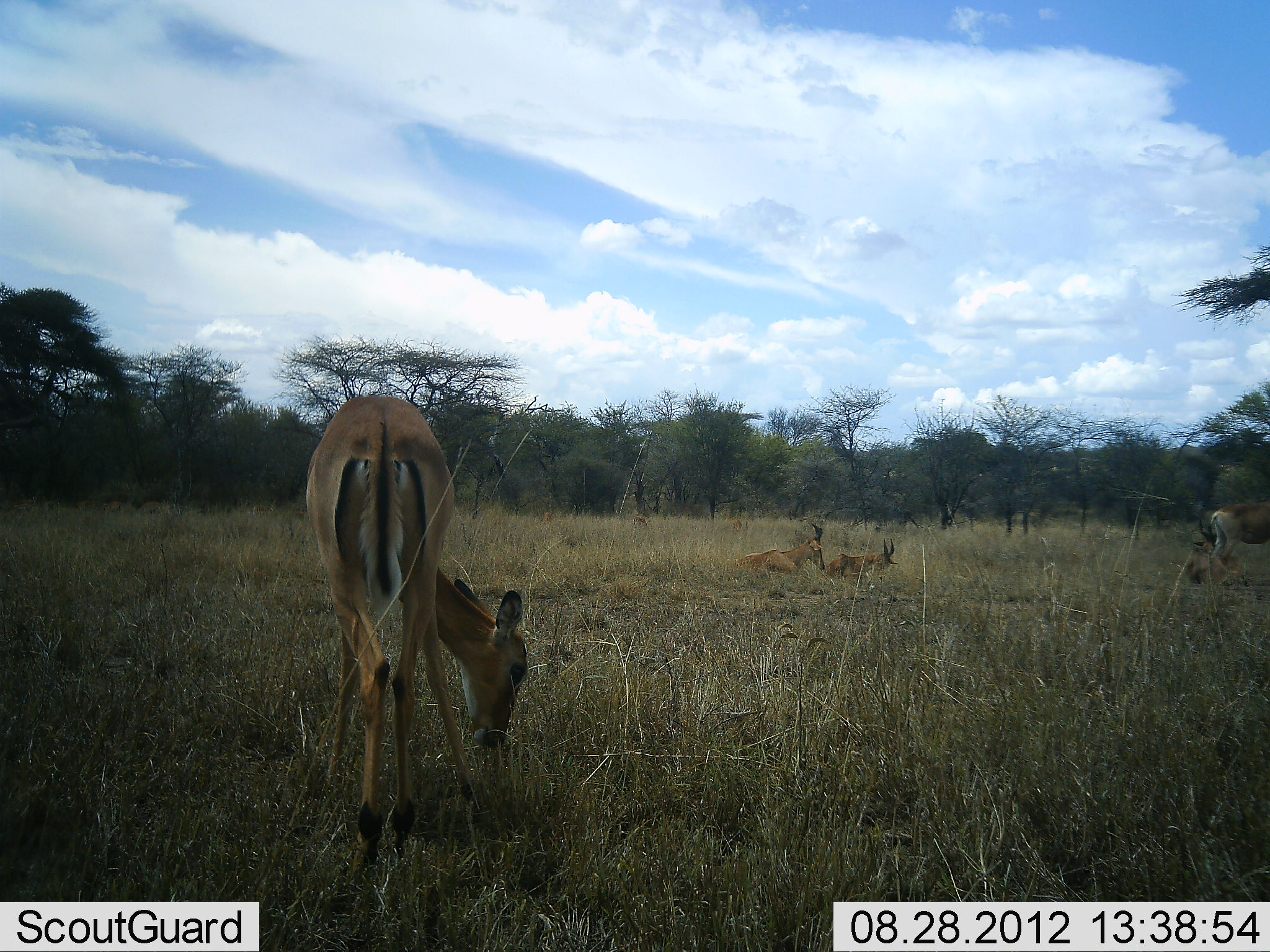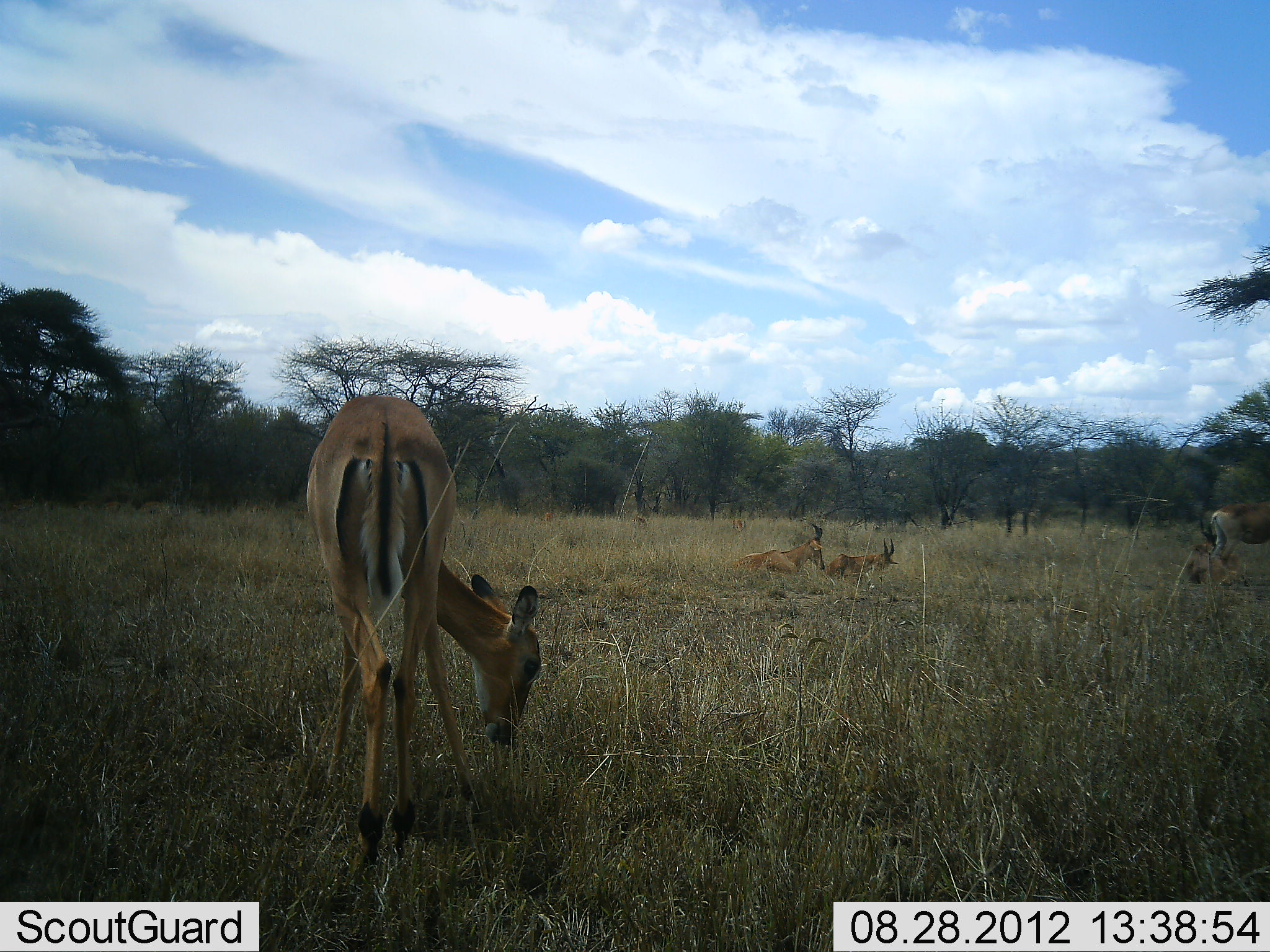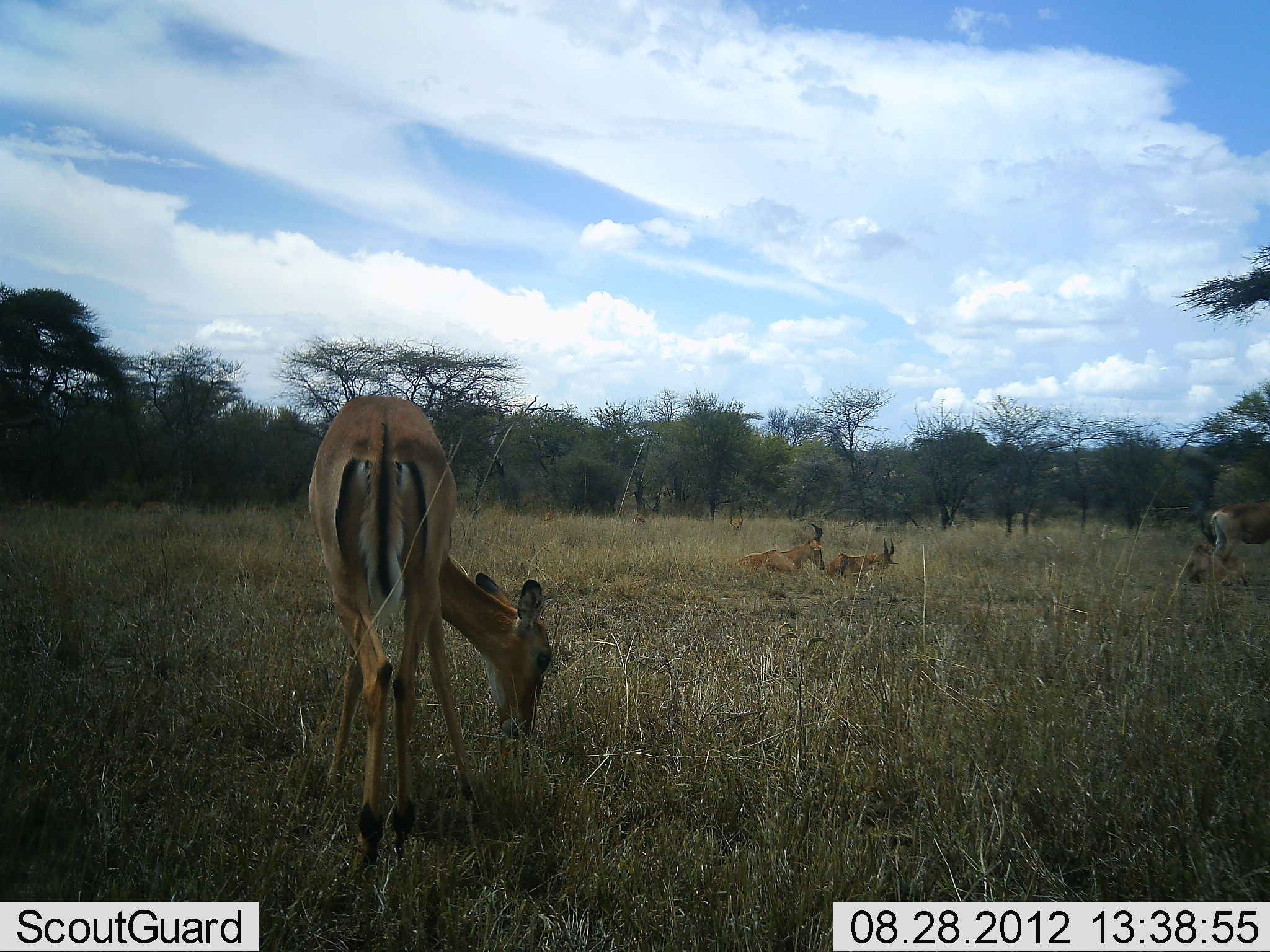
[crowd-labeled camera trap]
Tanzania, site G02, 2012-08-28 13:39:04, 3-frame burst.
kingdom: Animalia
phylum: Chordata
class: Mammalia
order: Artiodactyla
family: Bovidae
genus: Aepyceros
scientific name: Aepyceros melampus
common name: impala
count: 3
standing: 29%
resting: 71%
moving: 7%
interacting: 0%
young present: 7%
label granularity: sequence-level